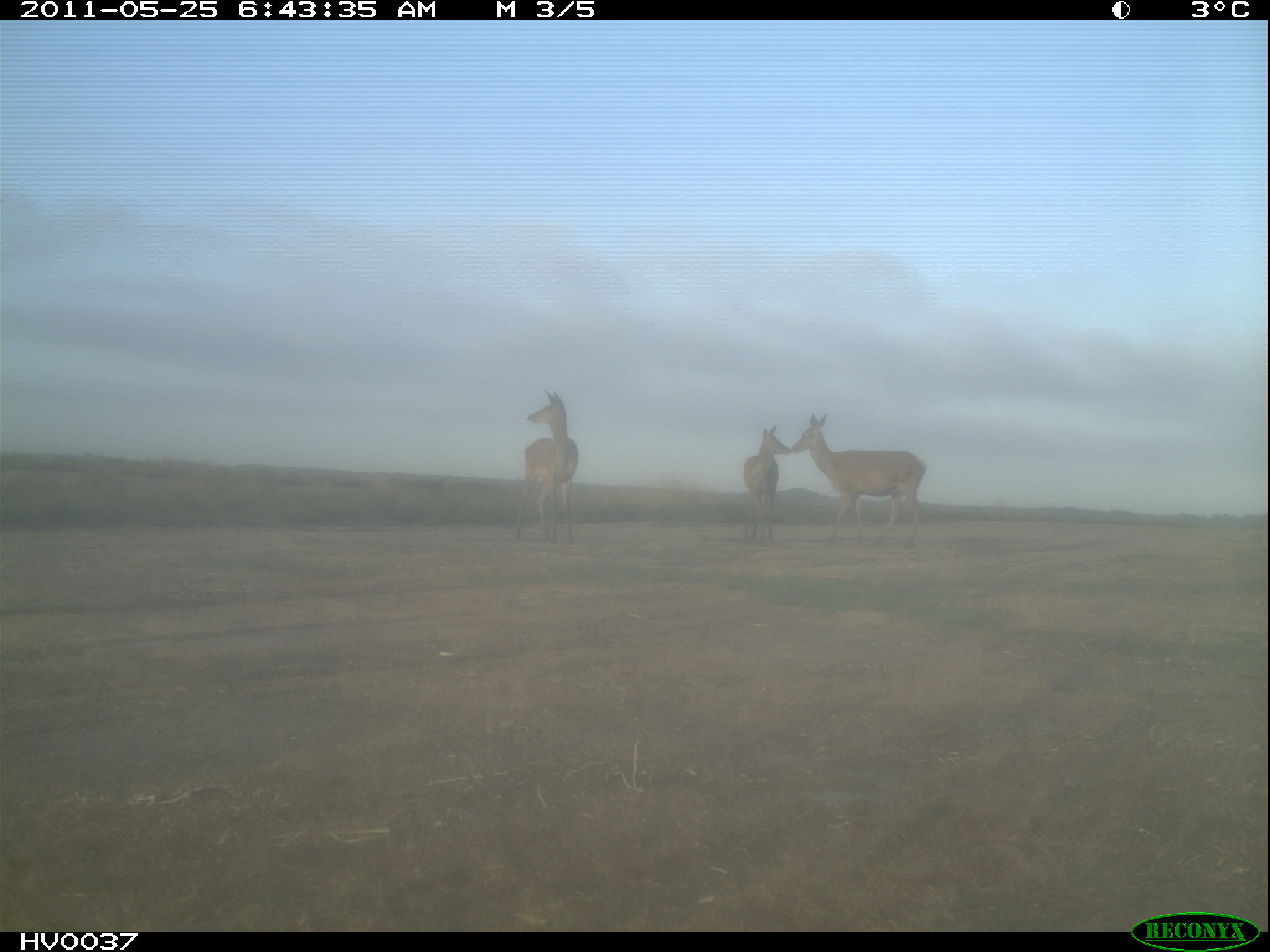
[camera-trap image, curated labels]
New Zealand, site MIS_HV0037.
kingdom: Animalia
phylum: Chordata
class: Mammalia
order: Artiodactyla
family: Cervidae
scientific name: Cervidae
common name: deer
Deer (Cervidae).